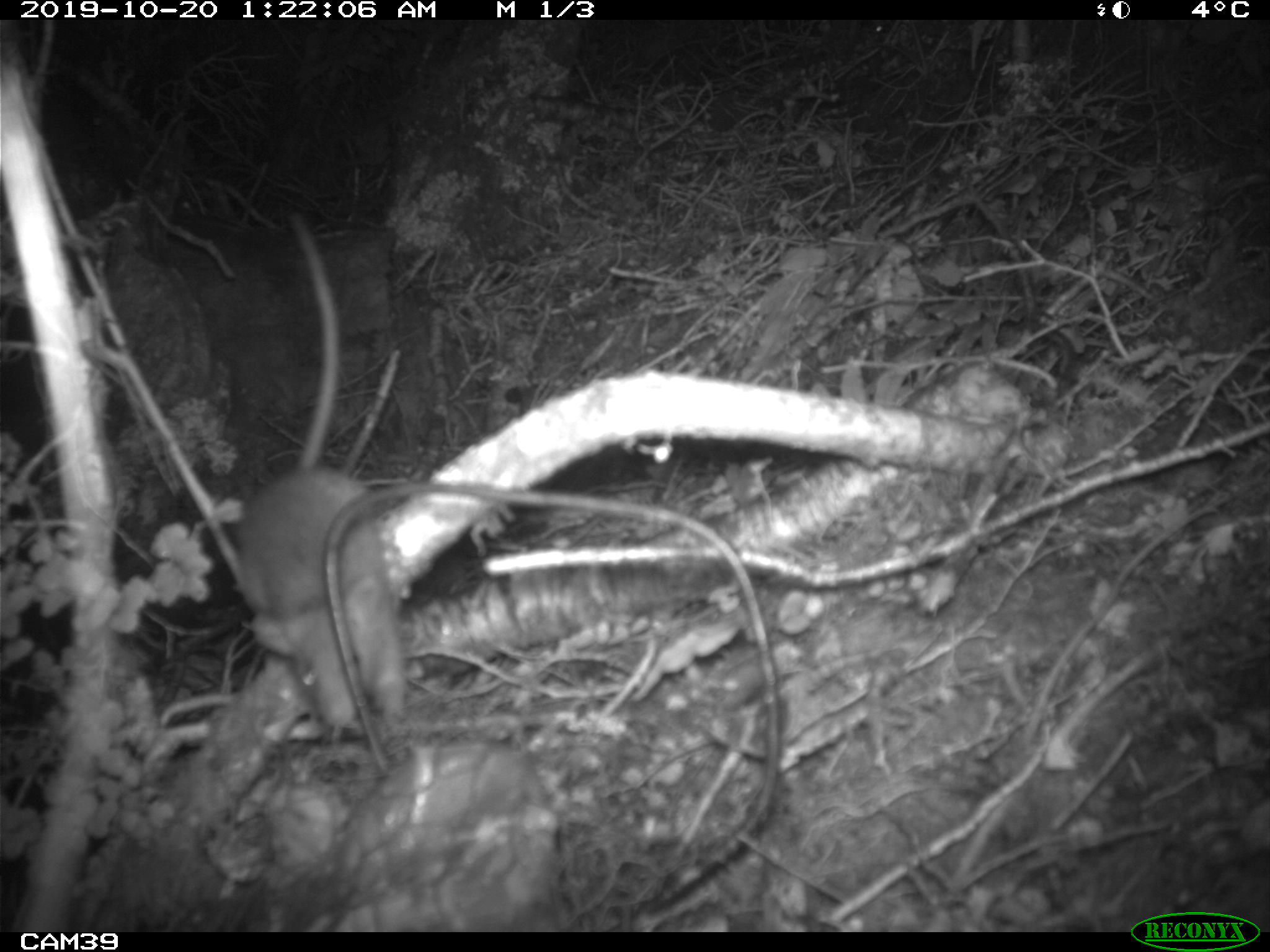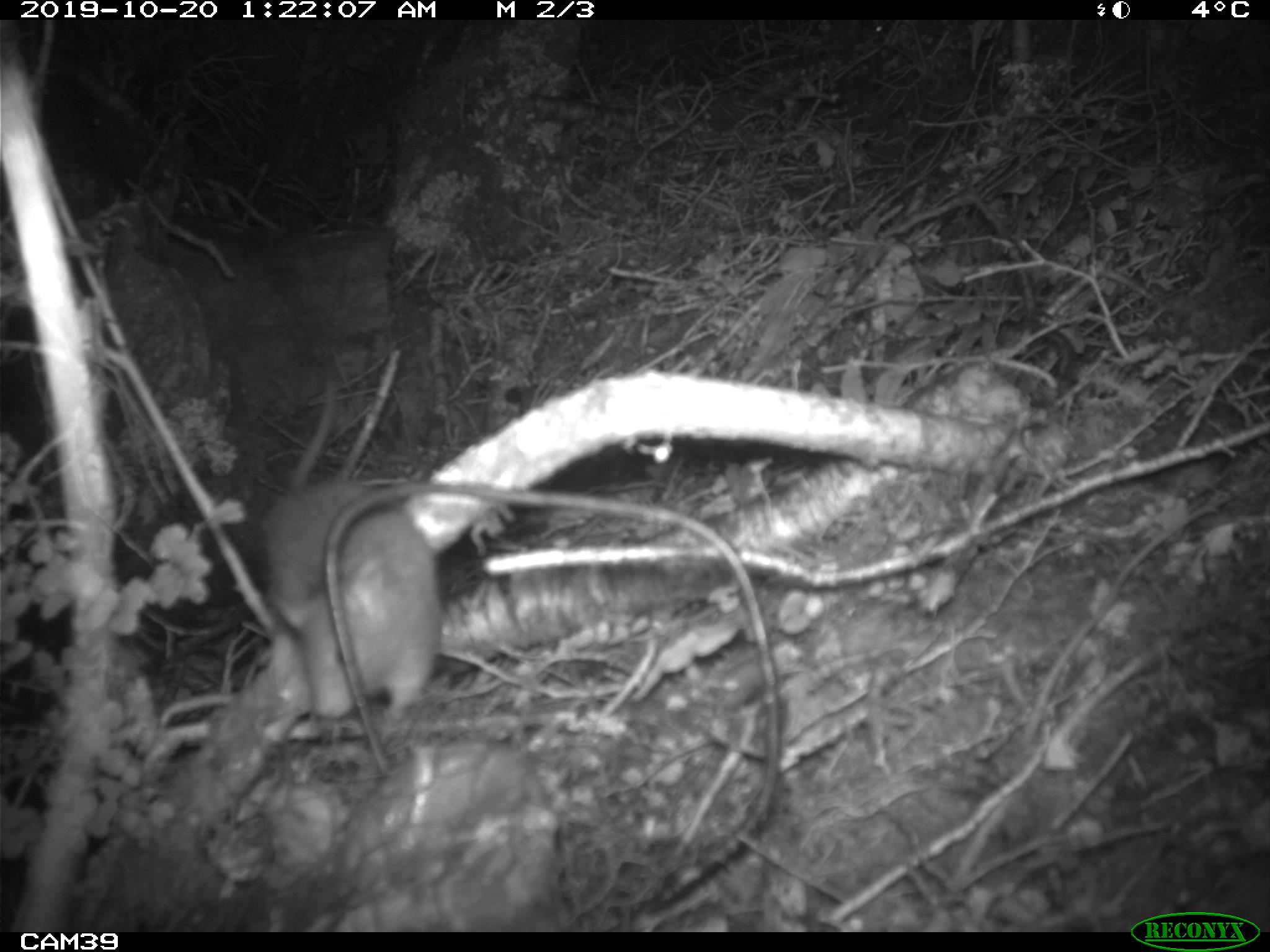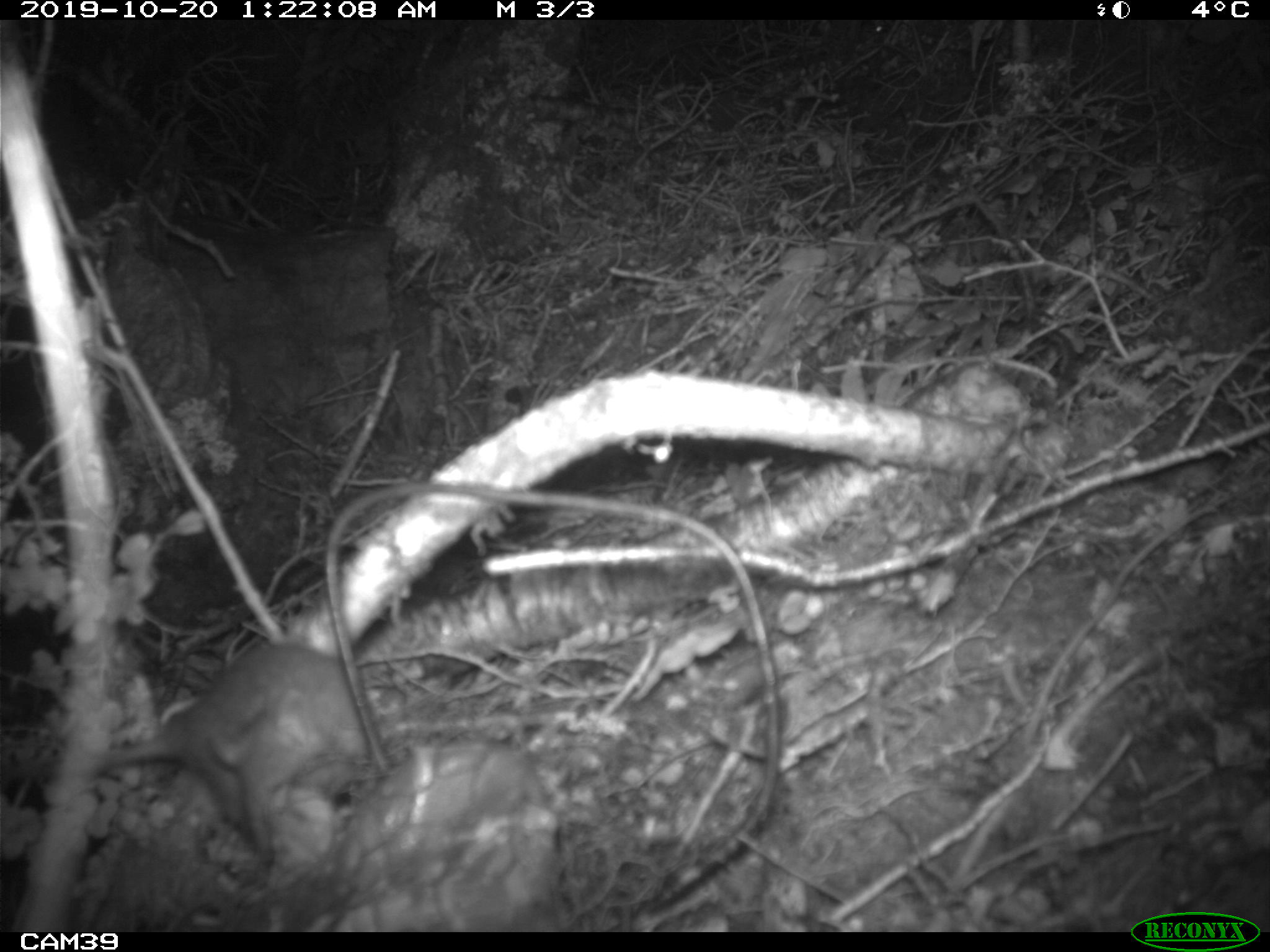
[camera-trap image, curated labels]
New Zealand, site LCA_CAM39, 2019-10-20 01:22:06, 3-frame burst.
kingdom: Animalia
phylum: Chordata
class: Mammalia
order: Rodentia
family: Muridae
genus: Rattus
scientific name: Rattus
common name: rat